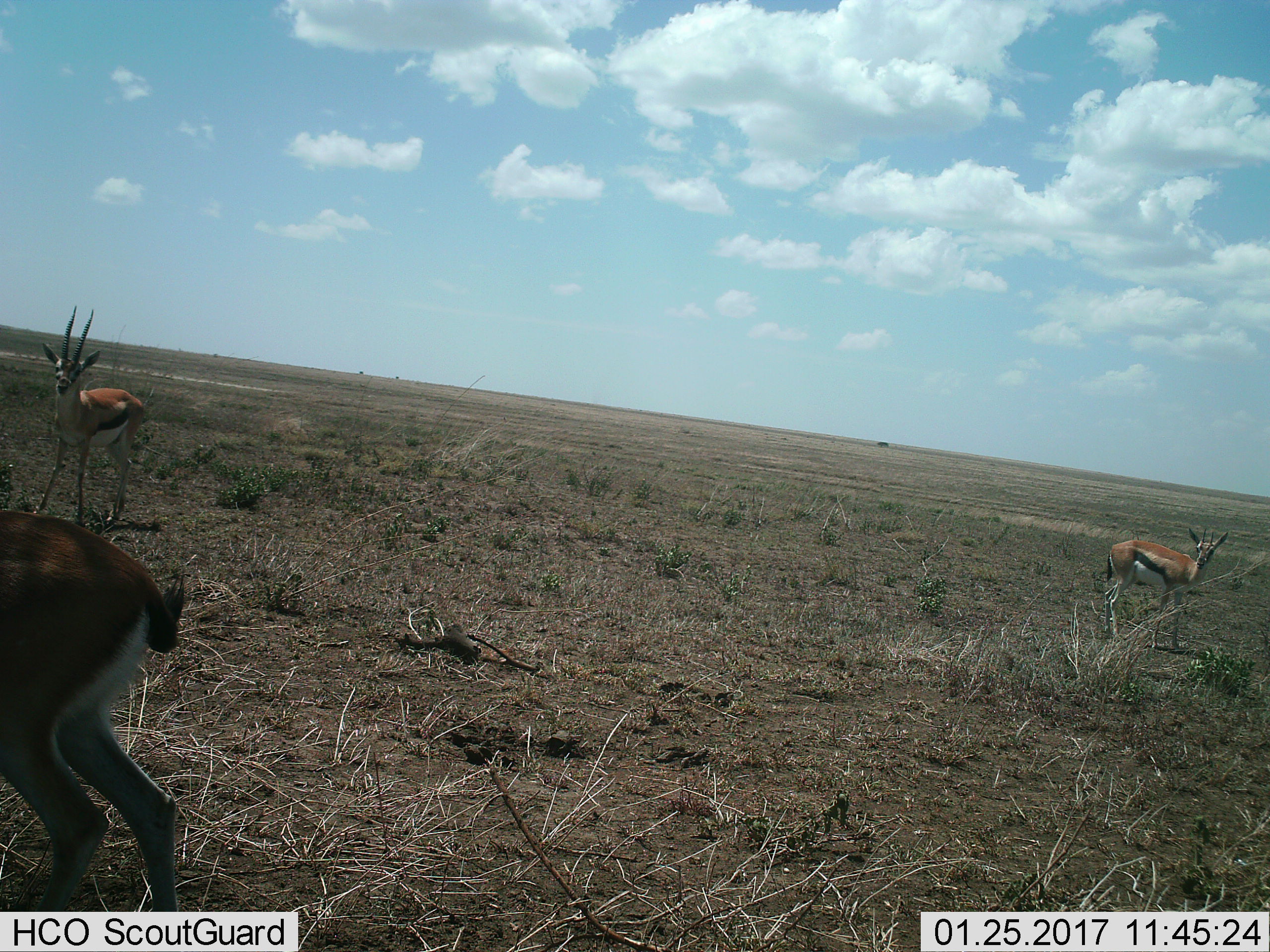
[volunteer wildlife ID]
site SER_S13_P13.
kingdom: Animalia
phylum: Chordata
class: Mammalia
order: Artiodactyla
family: Bovidae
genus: Eudorcas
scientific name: Eudorcas thomsonii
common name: thomson's gazelle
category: gazellethomsons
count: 3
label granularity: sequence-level